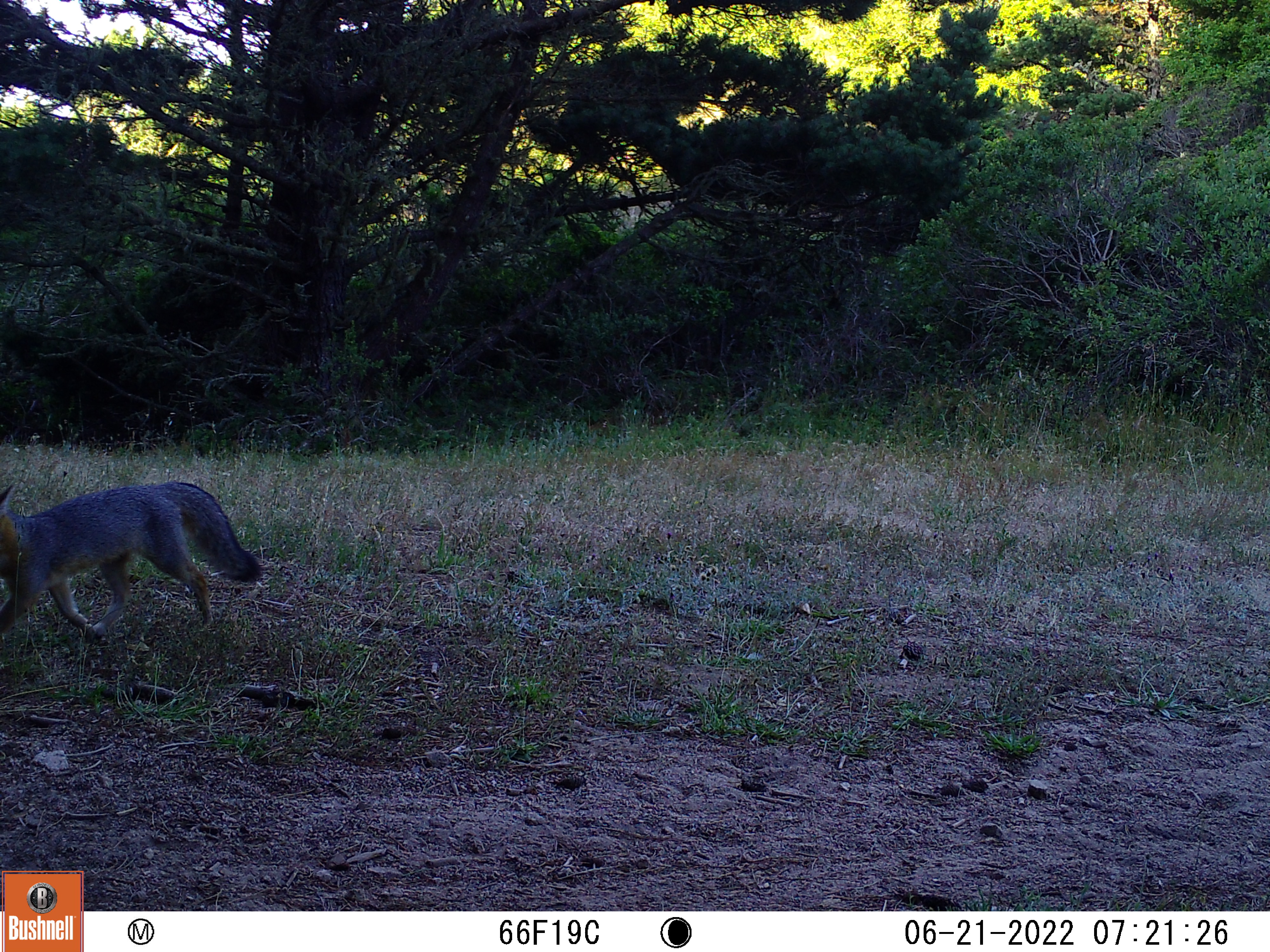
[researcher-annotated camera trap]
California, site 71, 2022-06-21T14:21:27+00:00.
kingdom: Animalia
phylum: Chordata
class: Mammalia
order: Carnivora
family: Canidae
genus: Urocyon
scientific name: Urocyon cinereoargenteus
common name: gray fox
Gray fox (Urocyon cinereoargenteus).